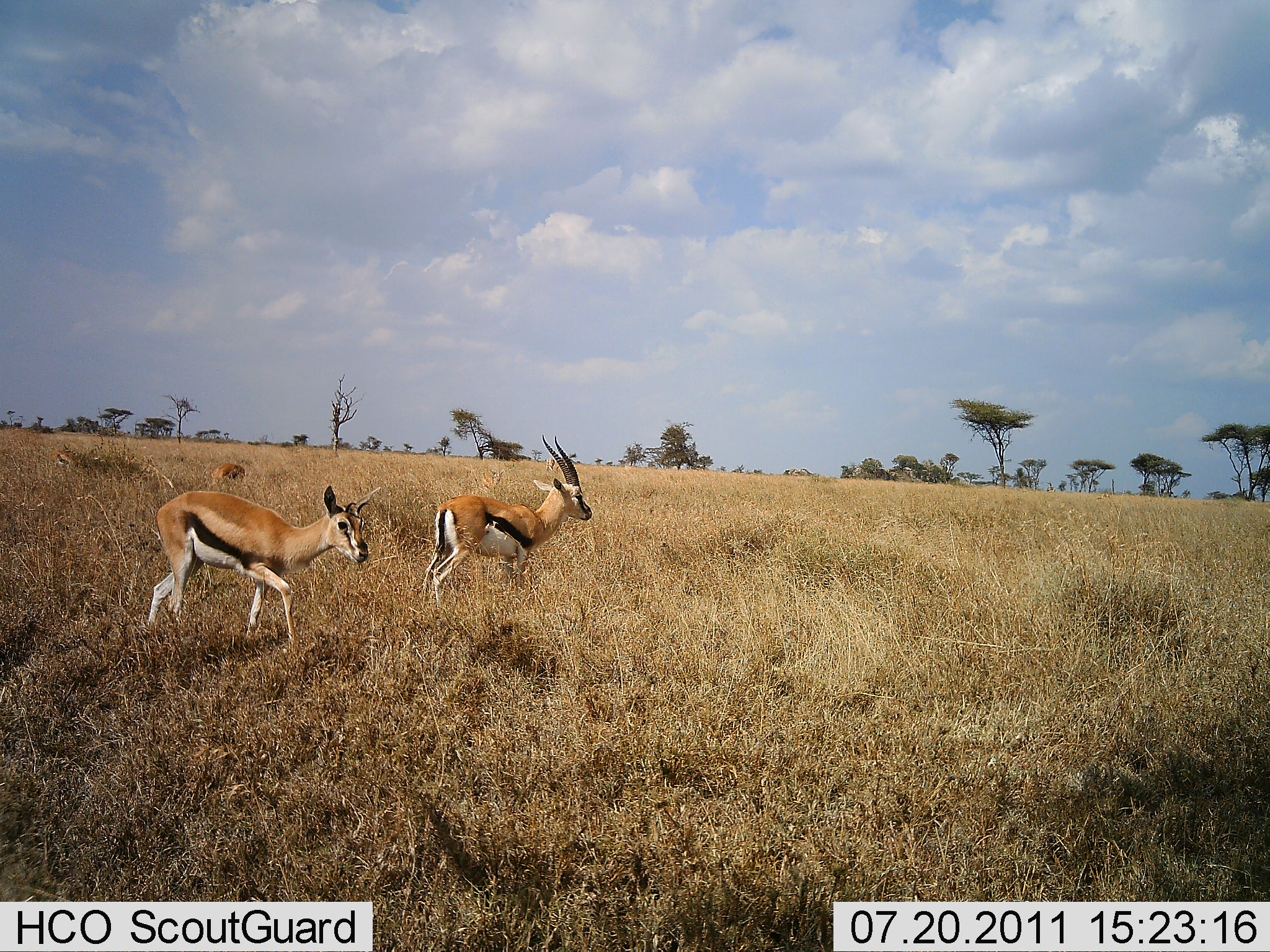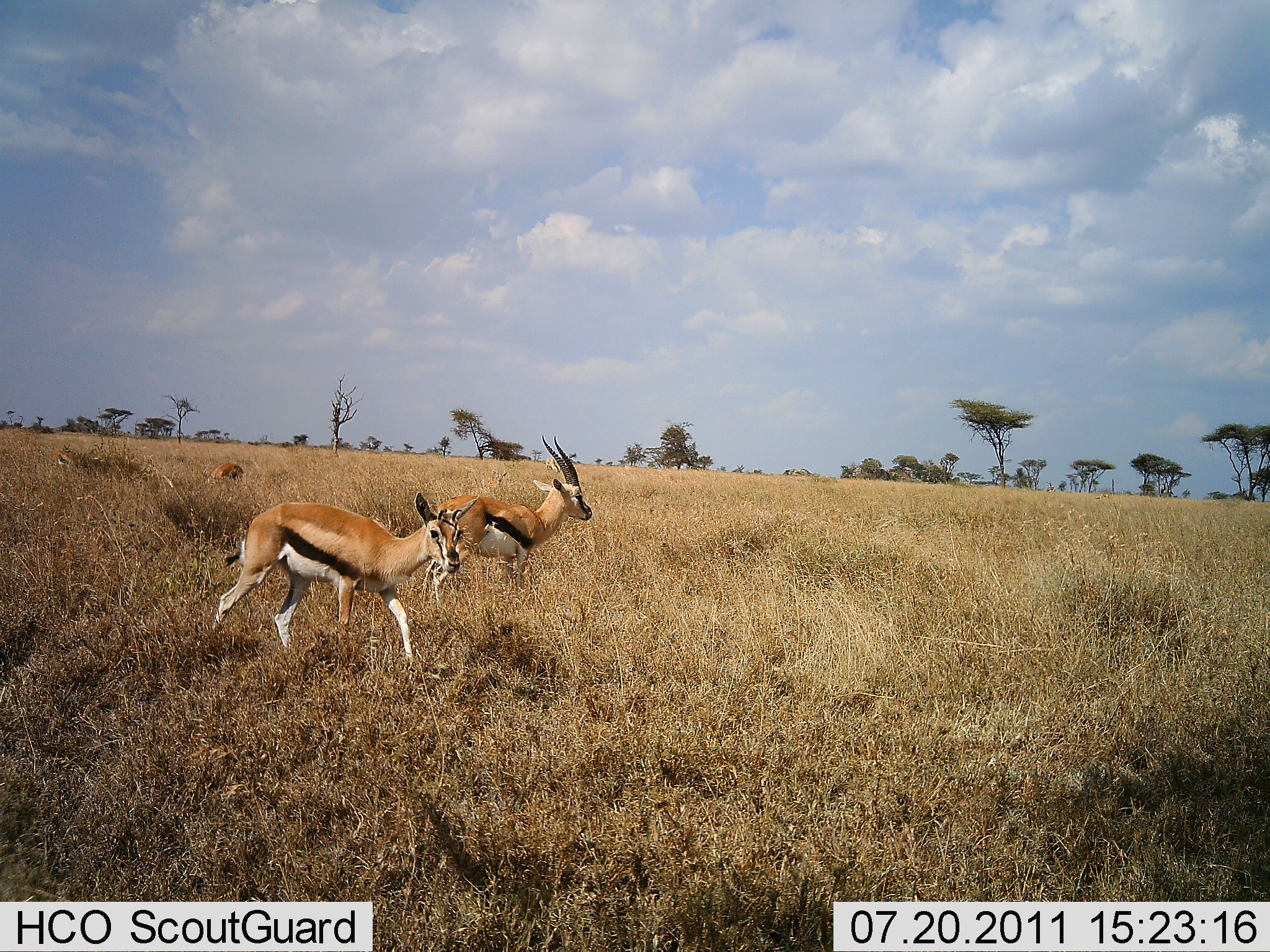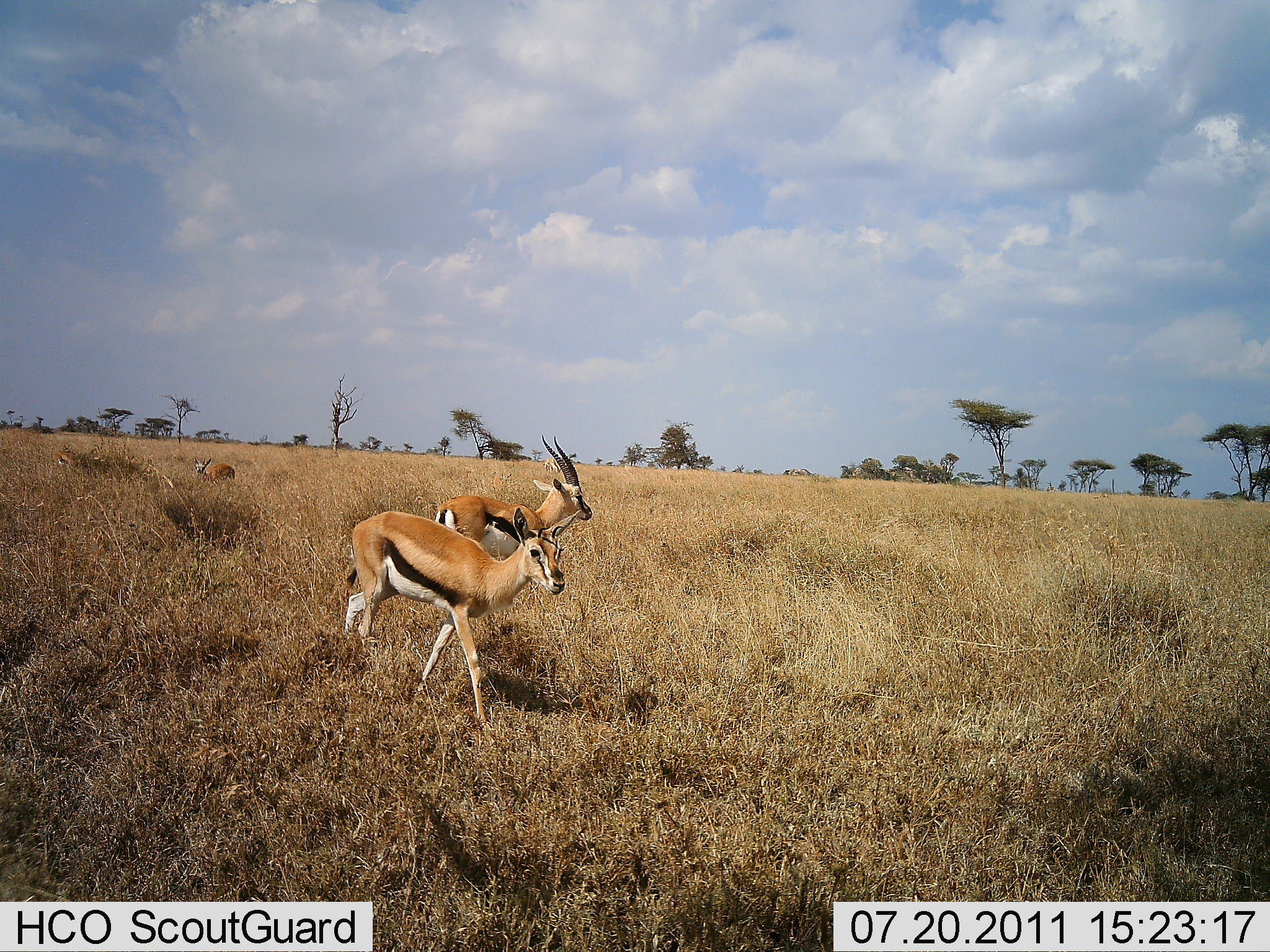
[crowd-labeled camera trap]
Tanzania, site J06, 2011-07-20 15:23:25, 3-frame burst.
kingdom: Animalia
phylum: Chordata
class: Mammalia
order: Artiodactyla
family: Bovidae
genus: Eudorcas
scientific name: Eudorcas thomsonii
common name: thomson's gazelle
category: gazellethomsons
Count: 3.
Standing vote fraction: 50%.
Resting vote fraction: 0%.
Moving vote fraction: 75%.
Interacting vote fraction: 0%.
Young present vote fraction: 0%.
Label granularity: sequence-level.